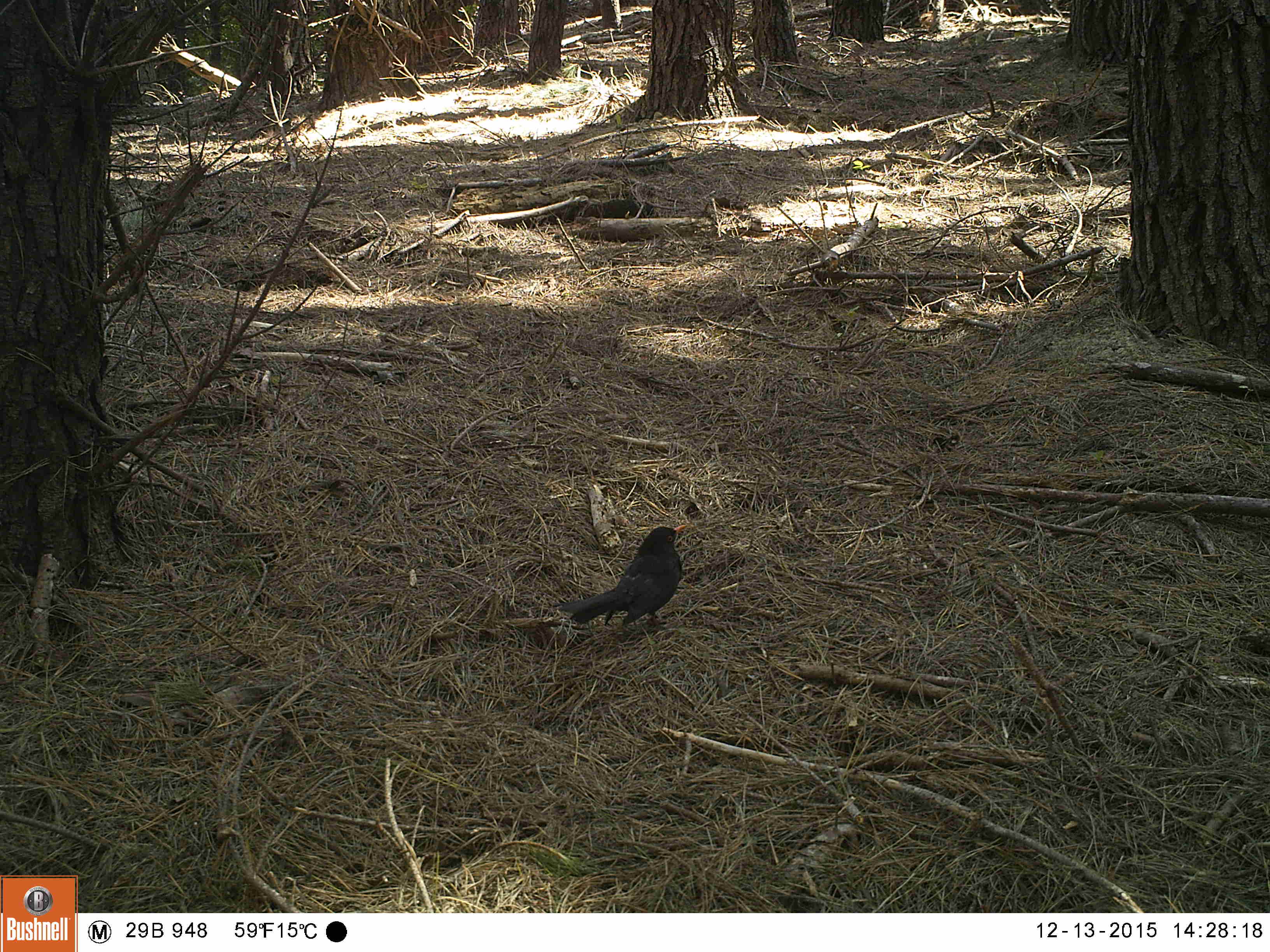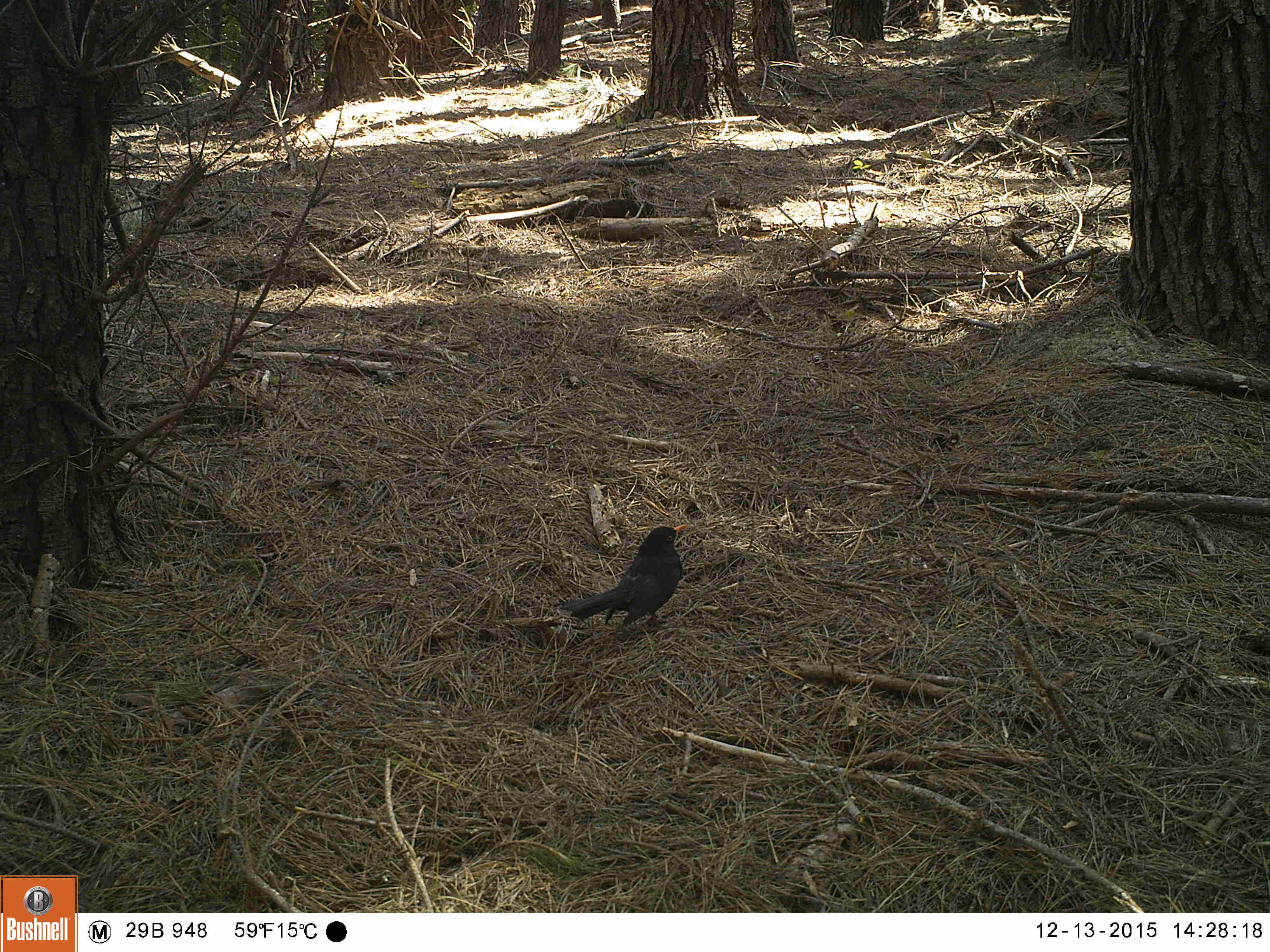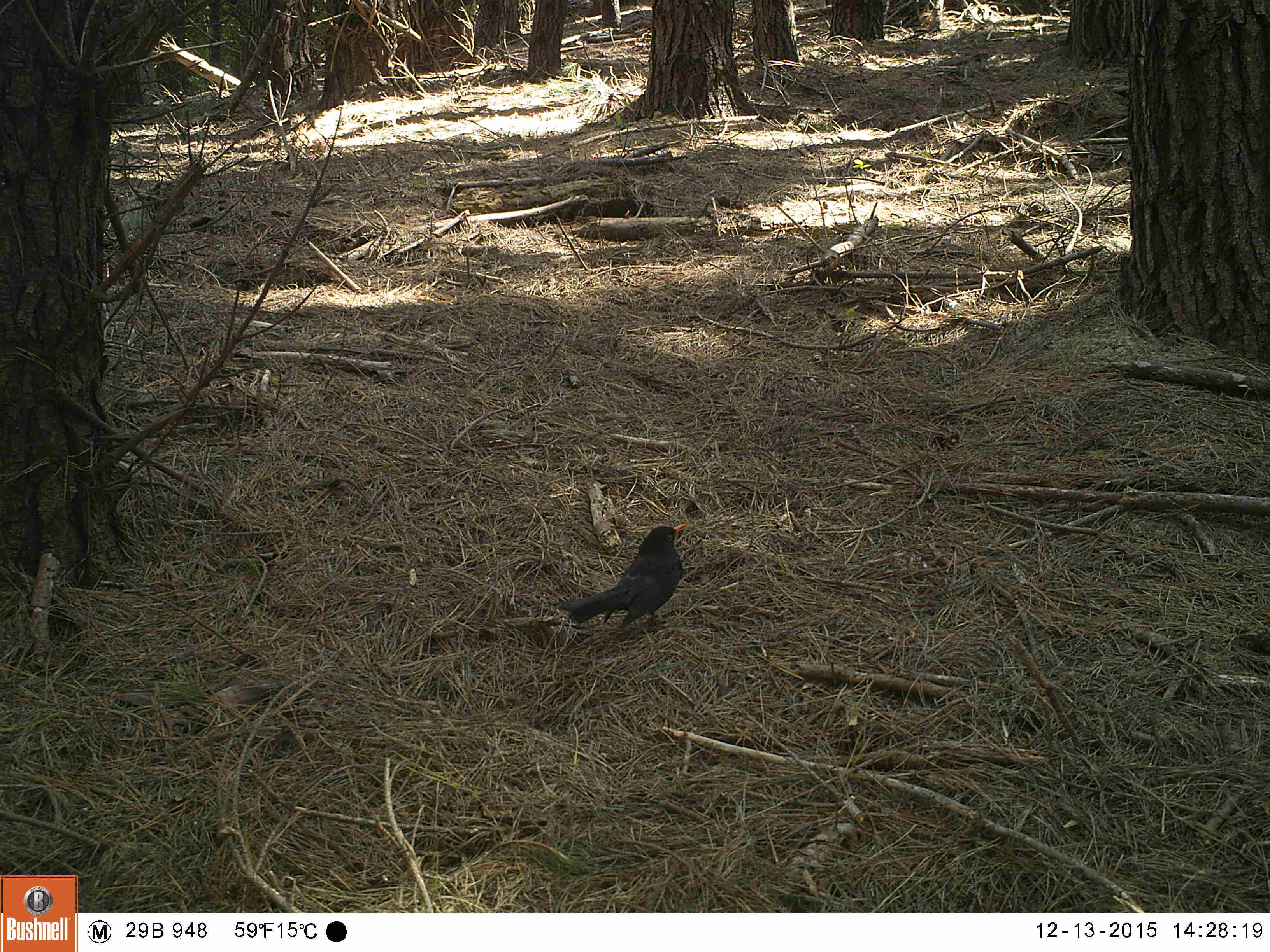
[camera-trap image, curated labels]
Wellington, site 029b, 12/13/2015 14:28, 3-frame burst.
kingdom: Animalia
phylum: Chordata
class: Aves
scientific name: Aves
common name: bird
Bird (Aves).